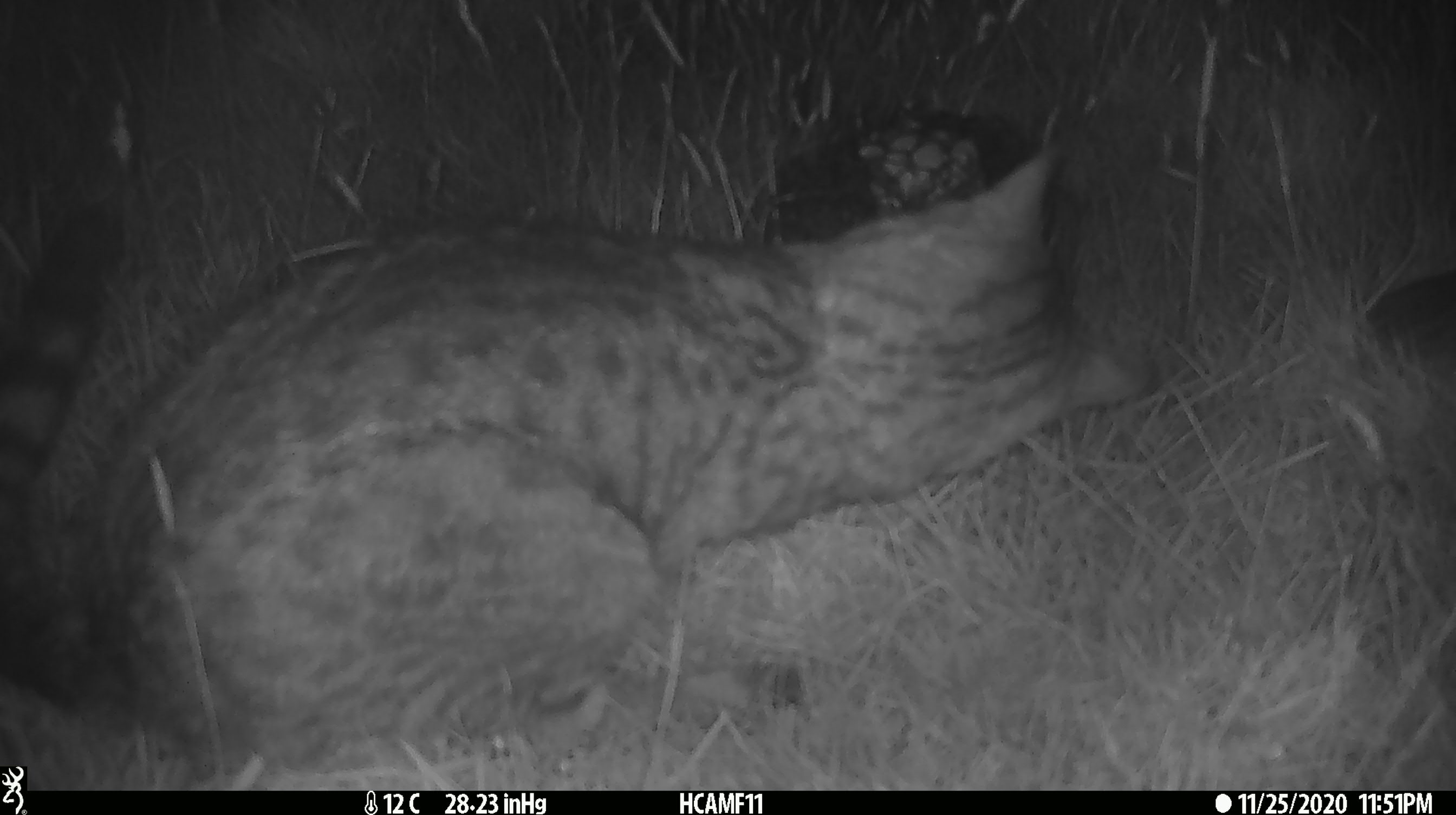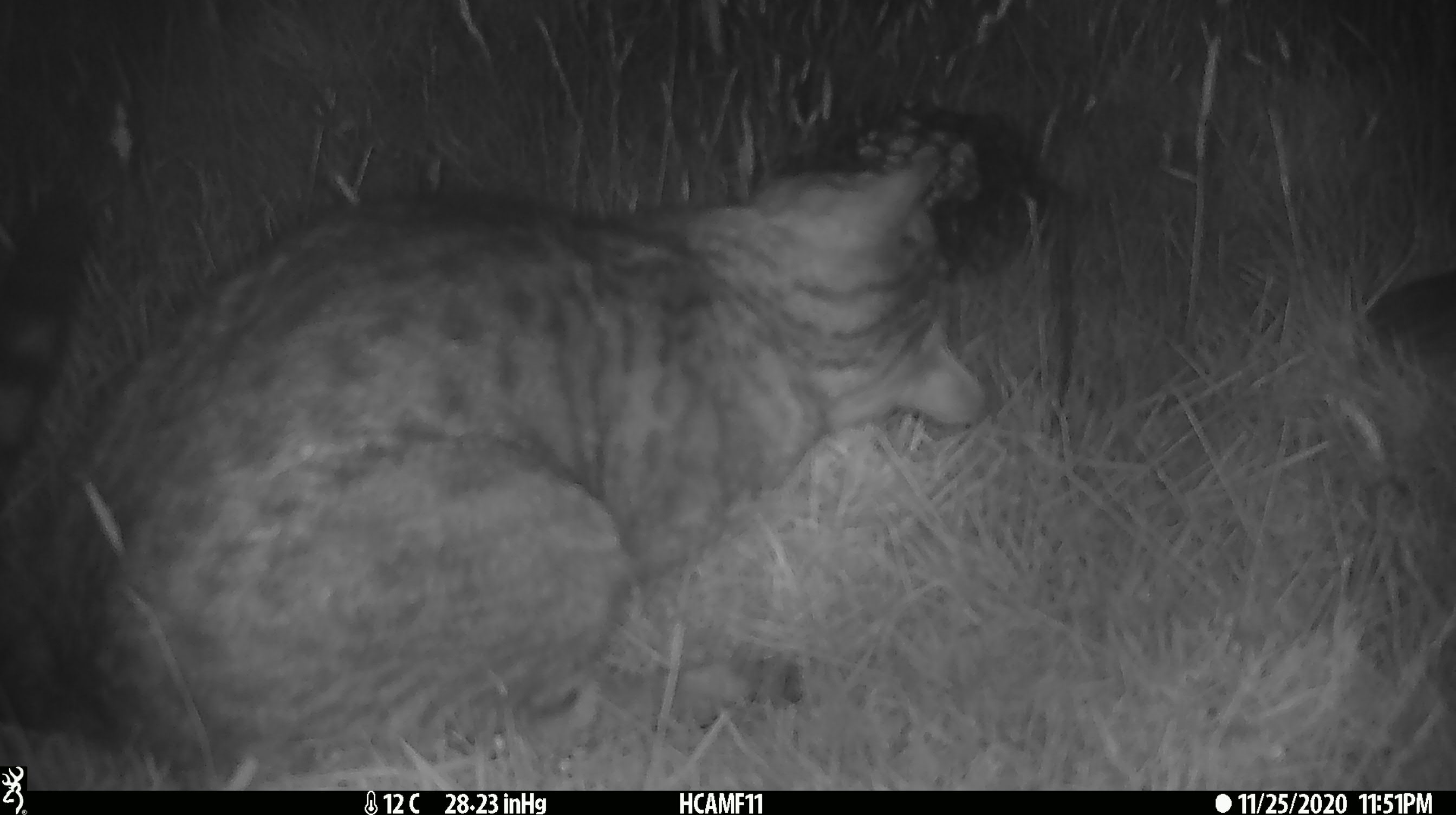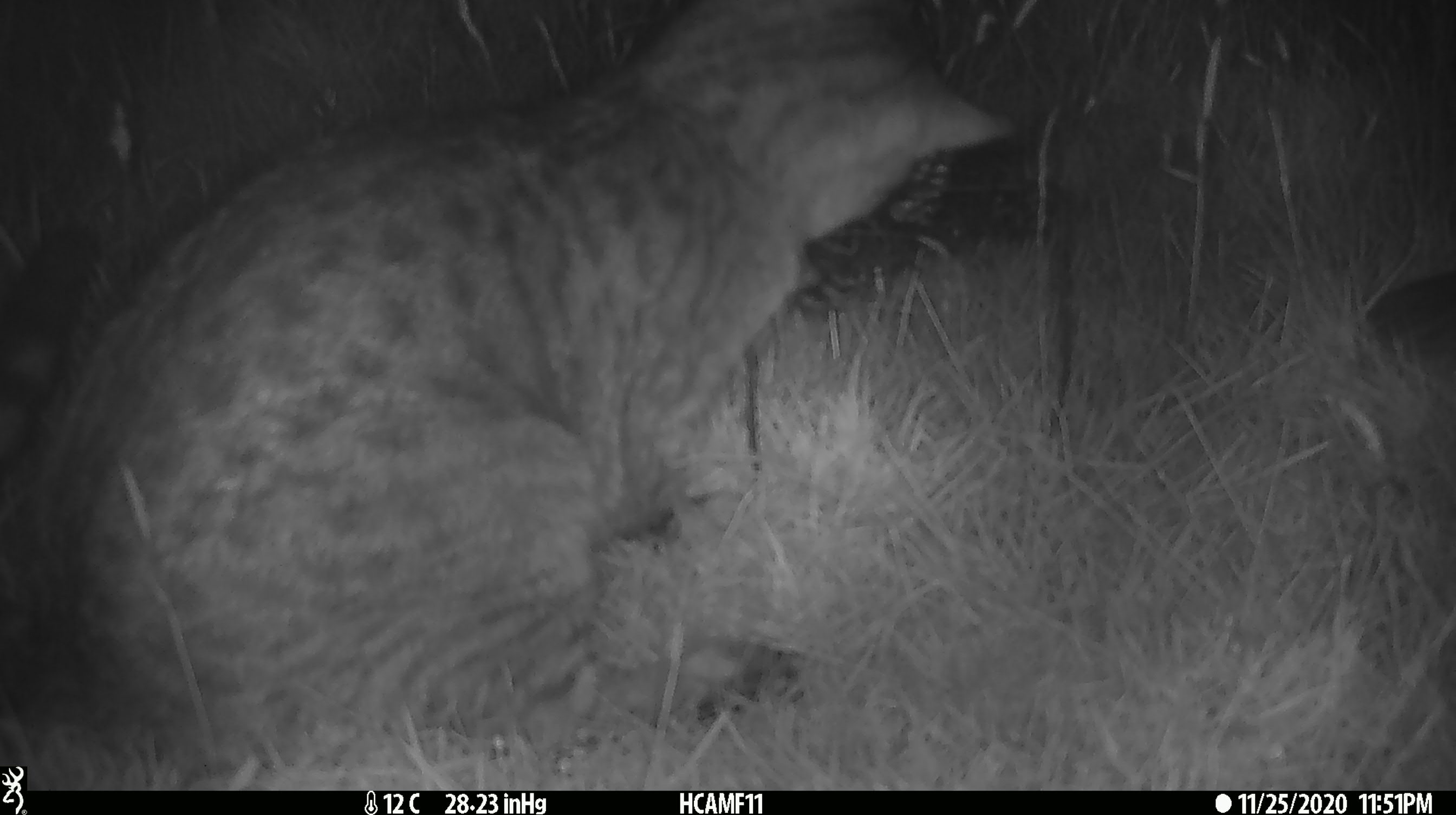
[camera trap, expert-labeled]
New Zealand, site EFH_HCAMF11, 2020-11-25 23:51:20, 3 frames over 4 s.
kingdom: Animalia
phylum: Chordata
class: Mammalia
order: Carnivora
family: Felidae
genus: Felis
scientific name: Felis catus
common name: domestic cat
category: cat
Cat (domestic cat) (Felis catus).